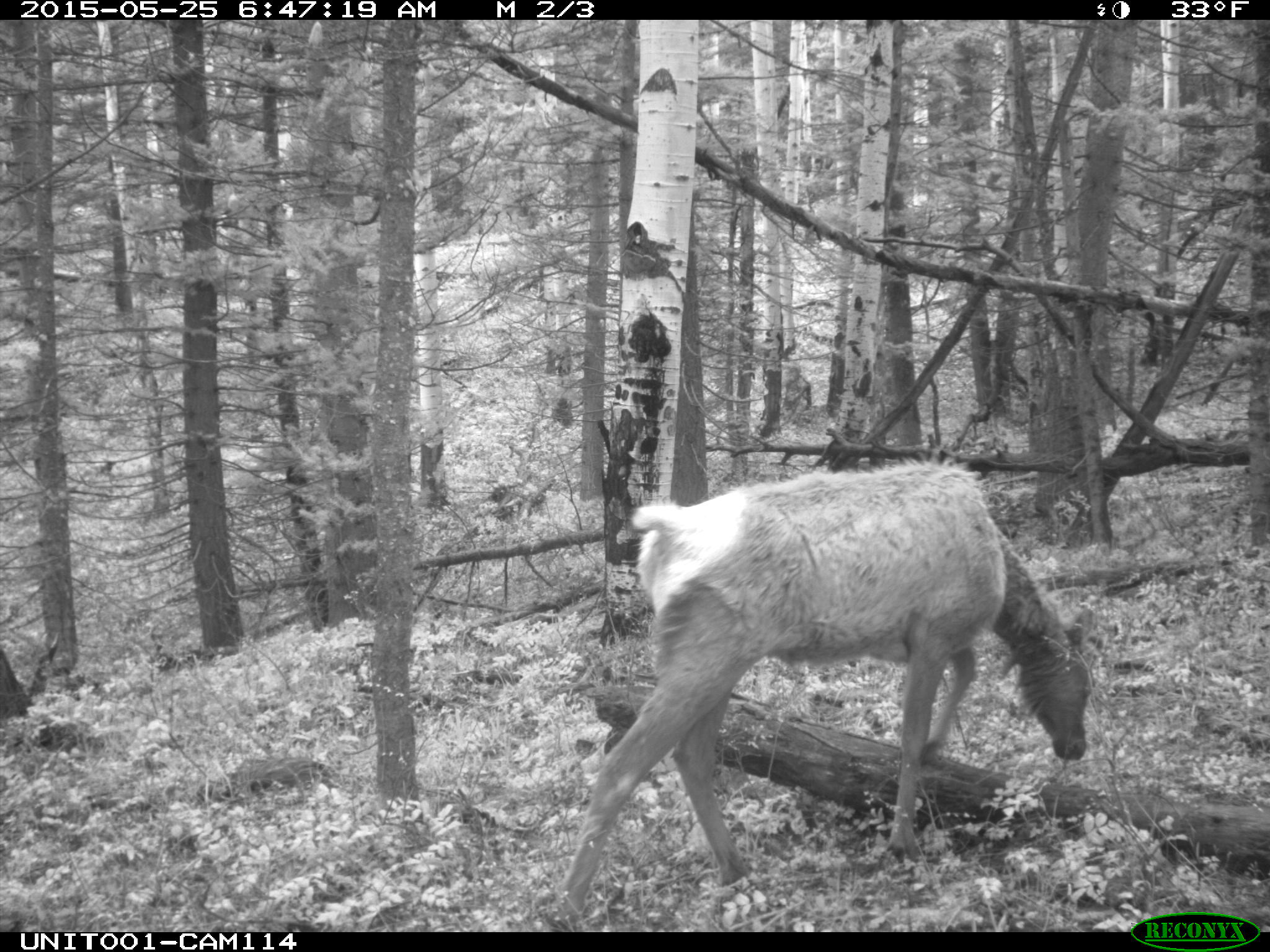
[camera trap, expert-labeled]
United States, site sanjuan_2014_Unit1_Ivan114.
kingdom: Animalia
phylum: Chordata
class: Mammalia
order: Artiodactyla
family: Cervidae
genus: Cervus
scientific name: Cervus elaphus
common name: red deer